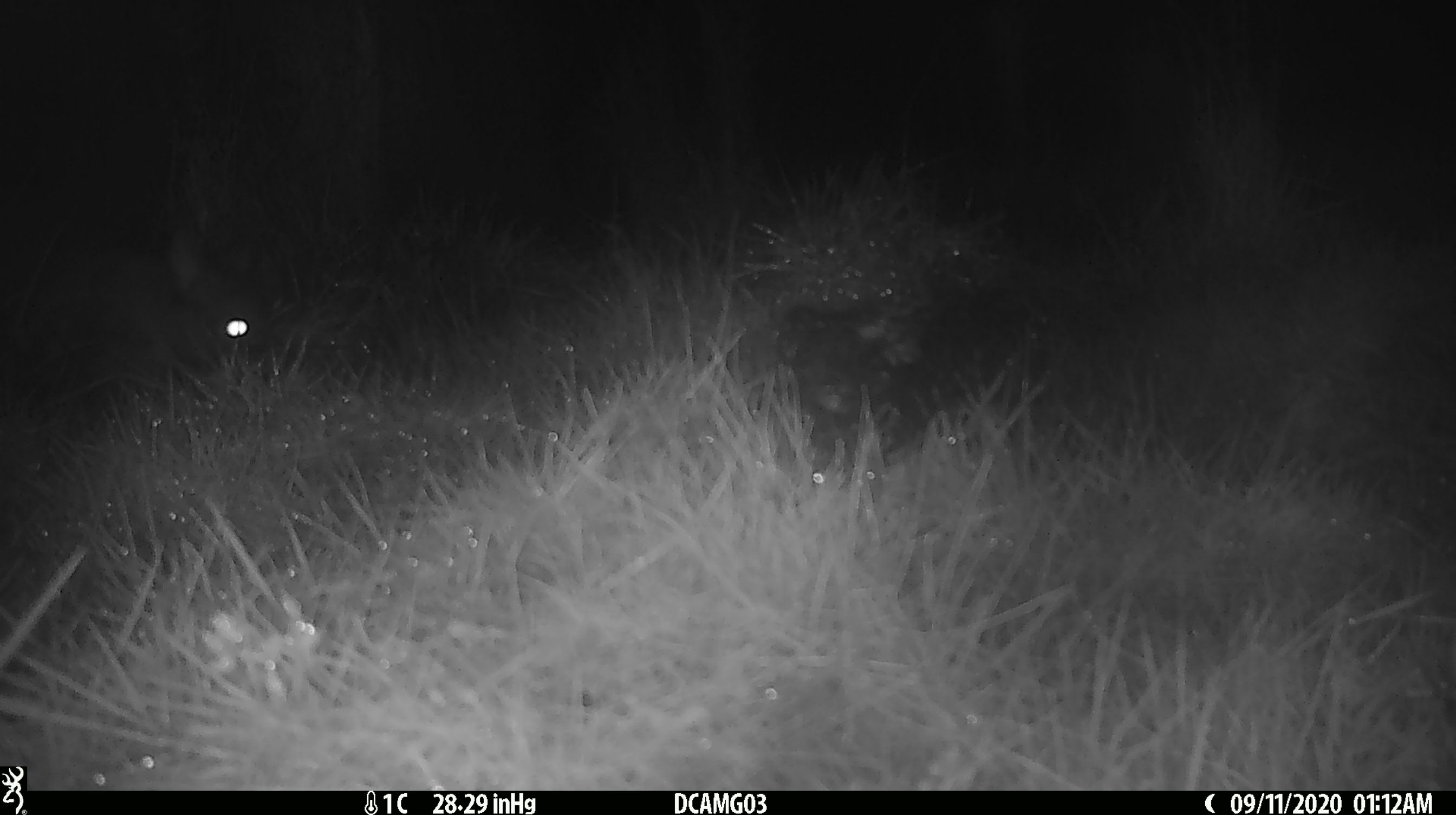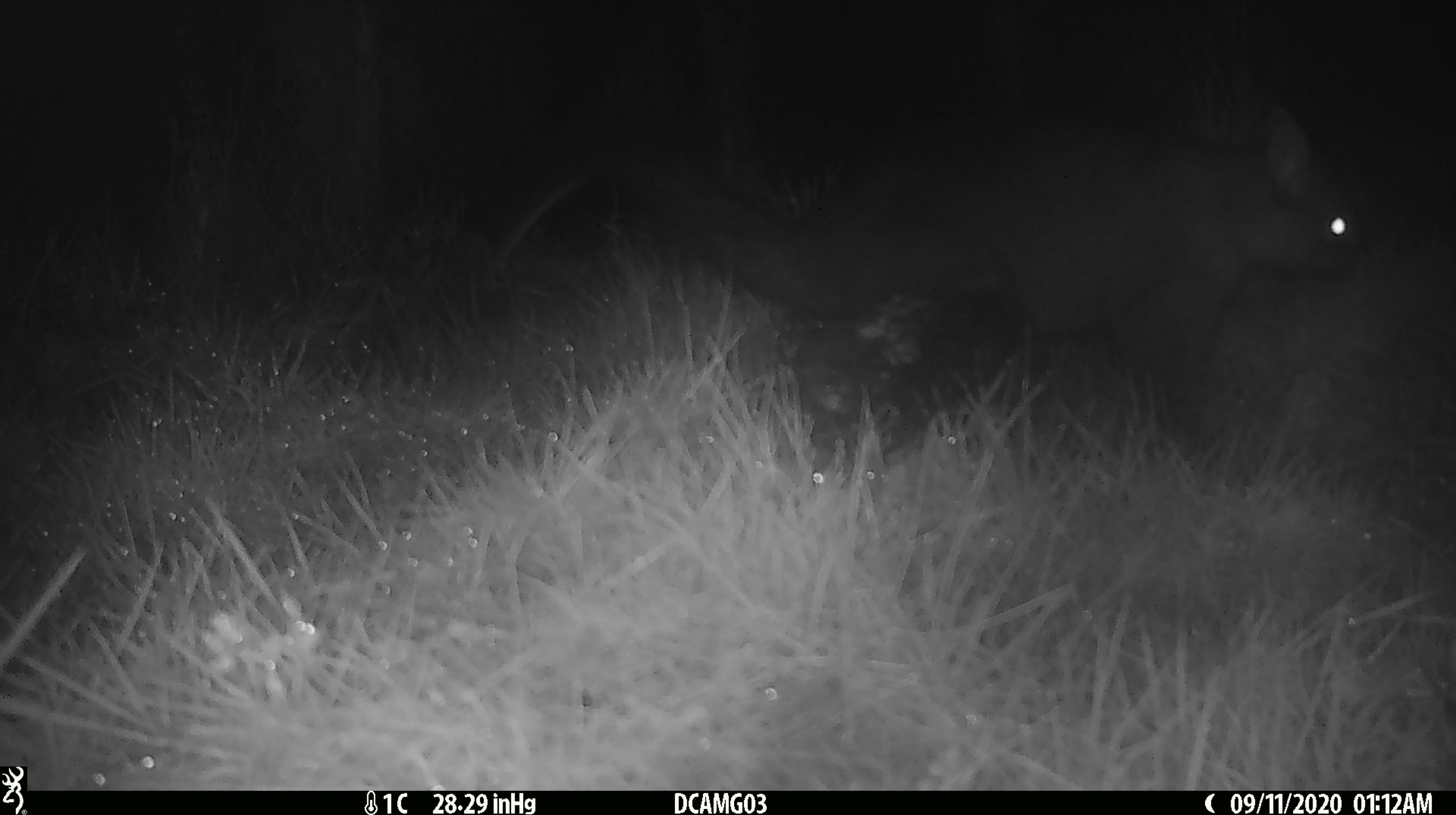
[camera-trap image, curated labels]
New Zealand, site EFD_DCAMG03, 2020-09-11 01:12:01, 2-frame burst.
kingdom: Animalia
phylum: Chordata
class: Mammalia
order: Diprotodontia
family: Phalangeridae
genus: Trichosurus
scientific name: Trichosurus vulpecula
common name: common brushtail possum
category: possum